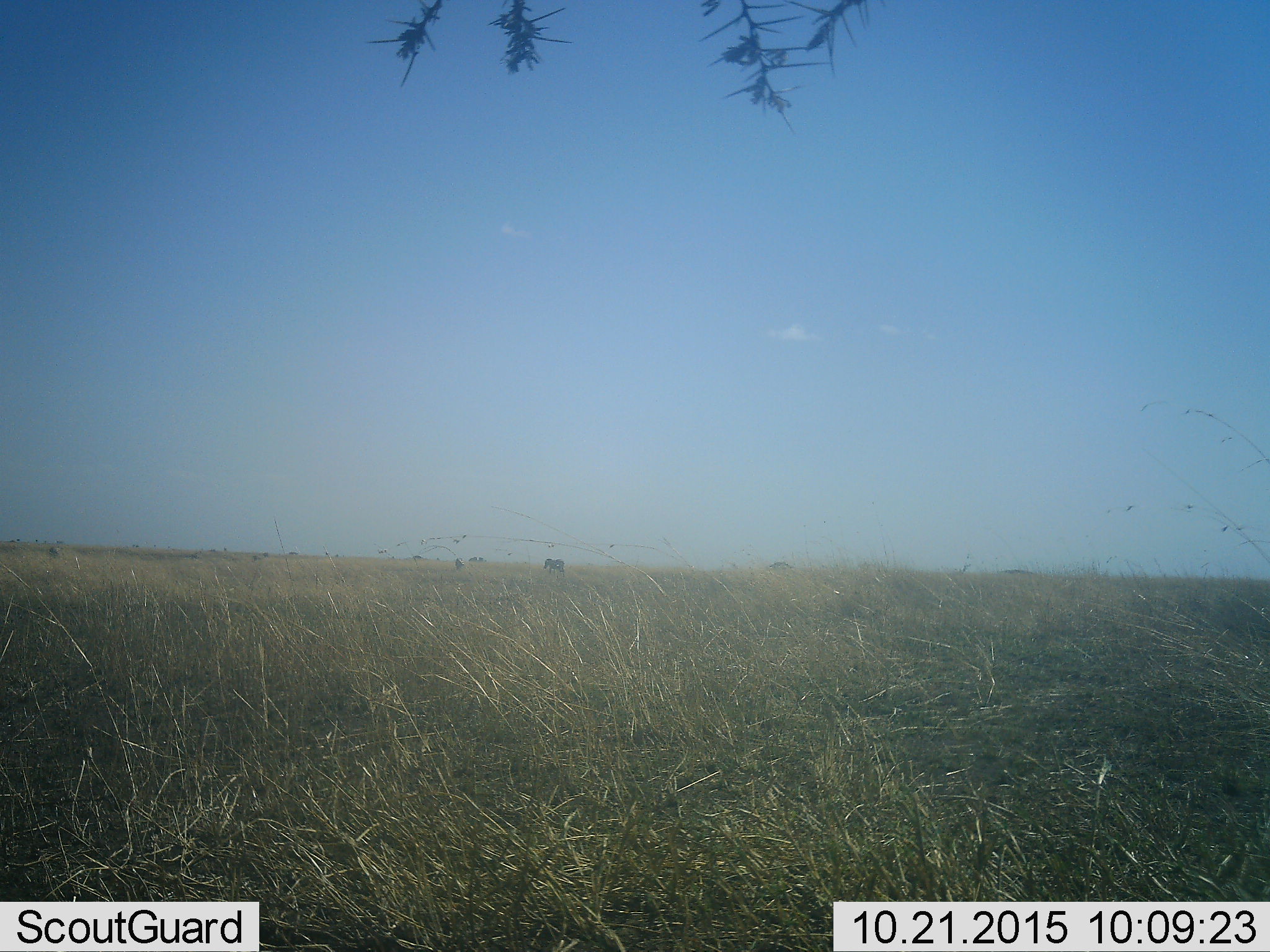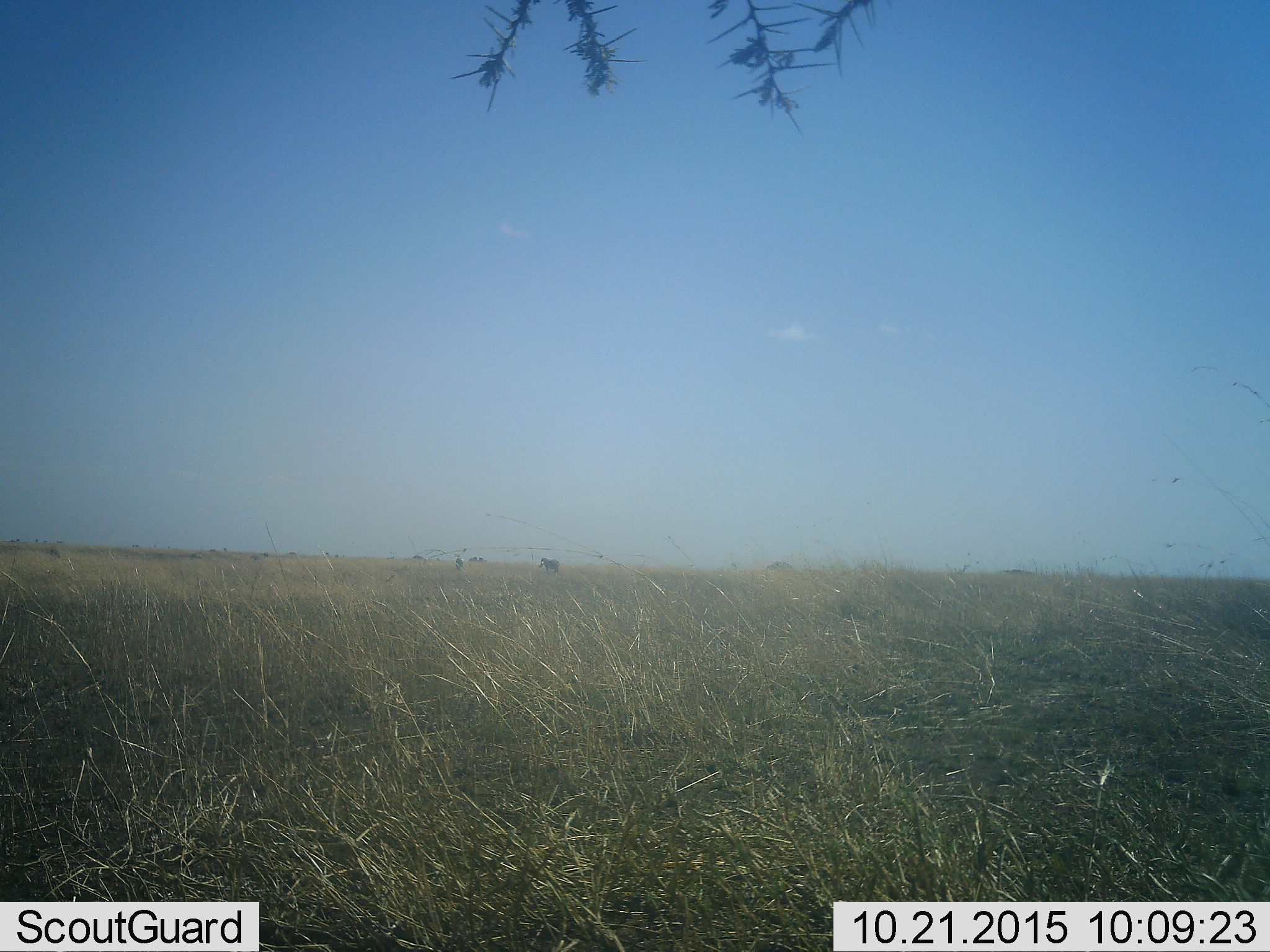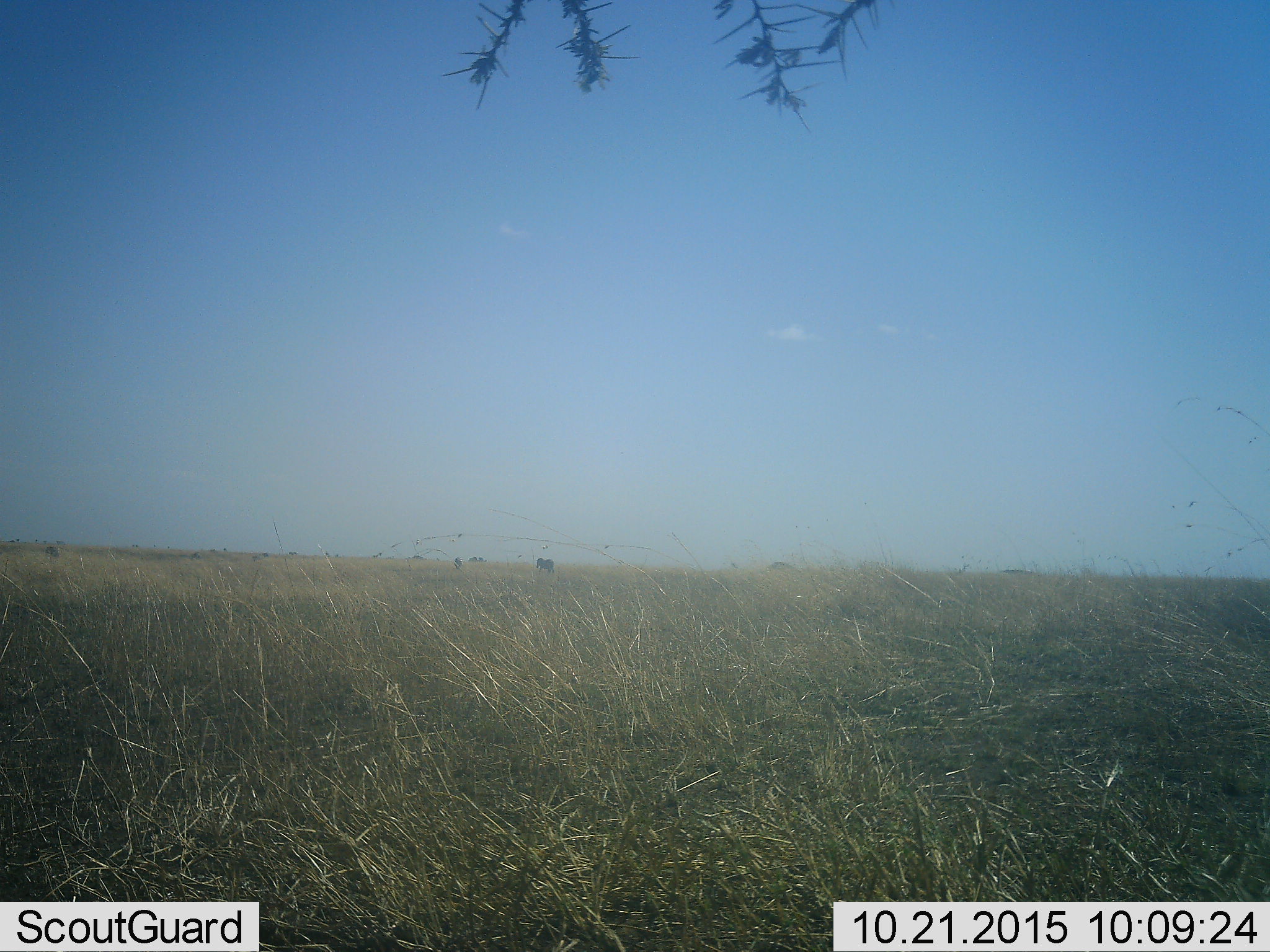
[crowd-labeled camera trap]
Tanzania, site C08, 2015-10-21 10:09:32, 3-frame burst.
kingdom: Animalia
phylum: Chordata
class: Mammalia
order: Perissodactyla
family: Equidae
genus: Equus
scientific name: Equus quagga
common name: plains zebra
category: zebra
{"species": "zebra (plains zebra) (Equus quagga)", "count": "2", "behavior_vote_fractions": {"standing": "50%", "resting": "0%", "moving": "75%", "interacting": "0%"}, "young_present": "0%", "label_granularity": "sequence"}